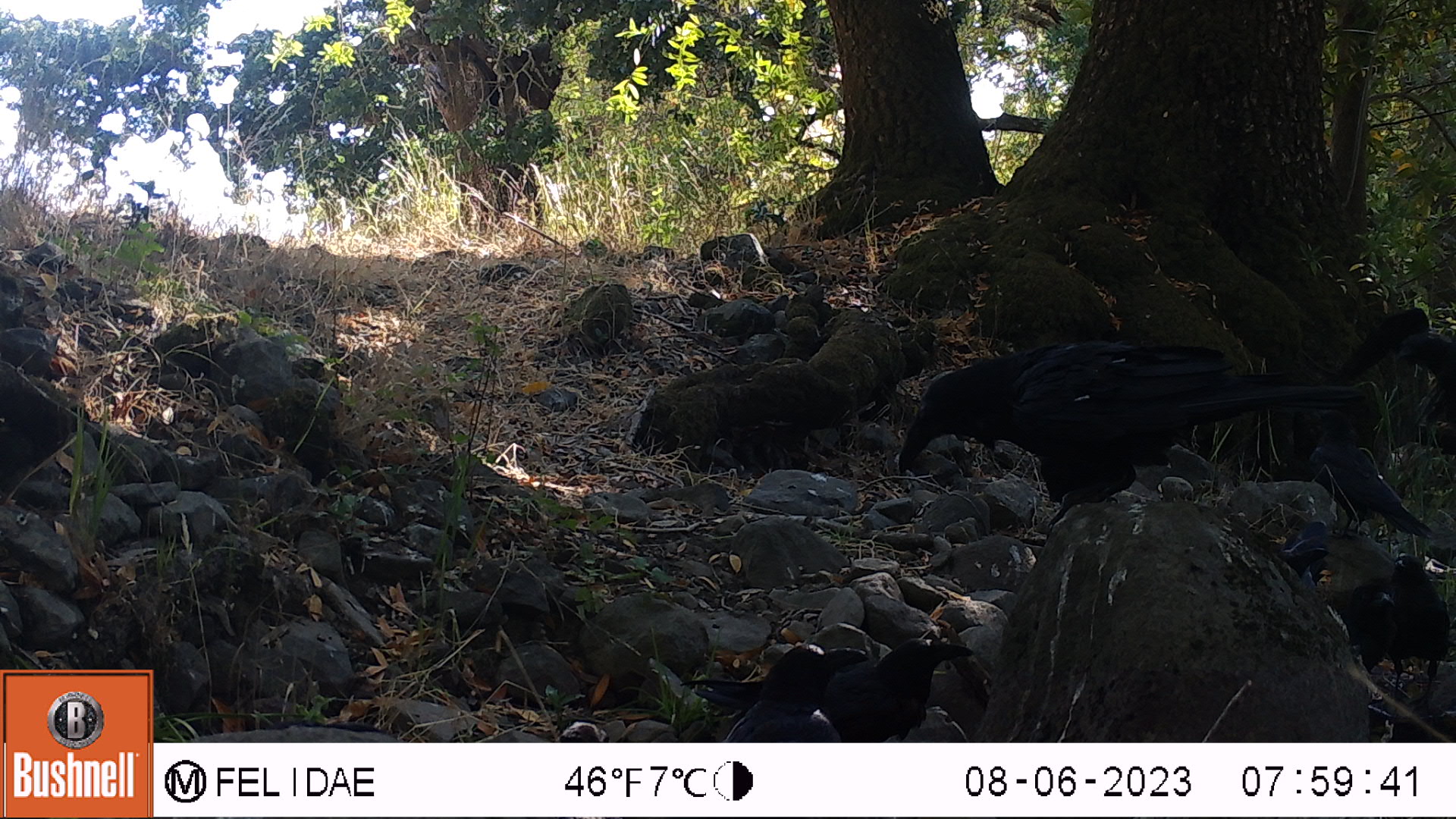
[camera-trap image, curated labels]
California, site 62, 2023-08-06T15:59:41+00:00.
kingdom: Animalia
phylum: Chordata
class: Aves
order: Passeriformes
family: Corvidae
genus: Corvus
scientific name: Corvus corax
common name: common raven